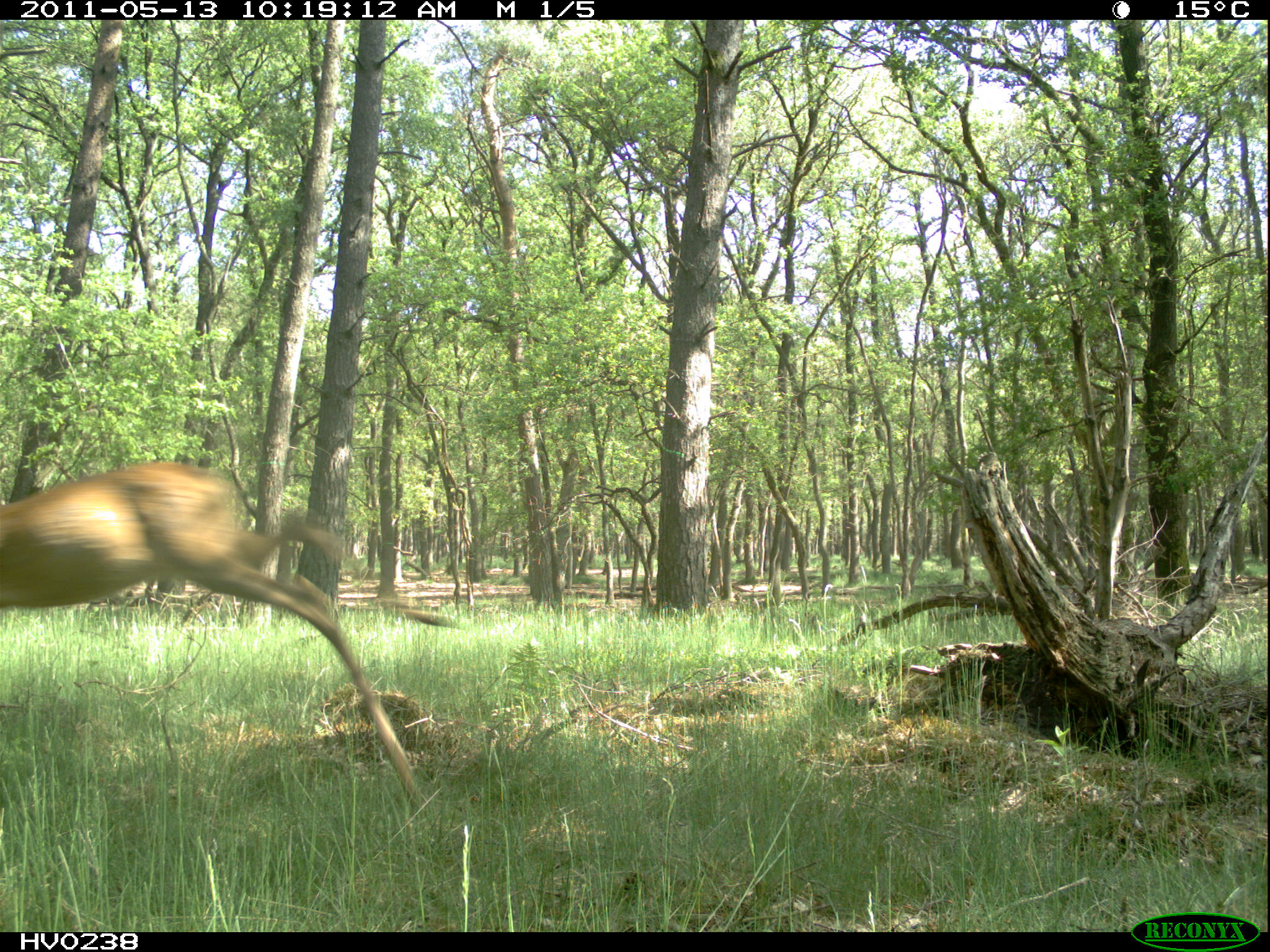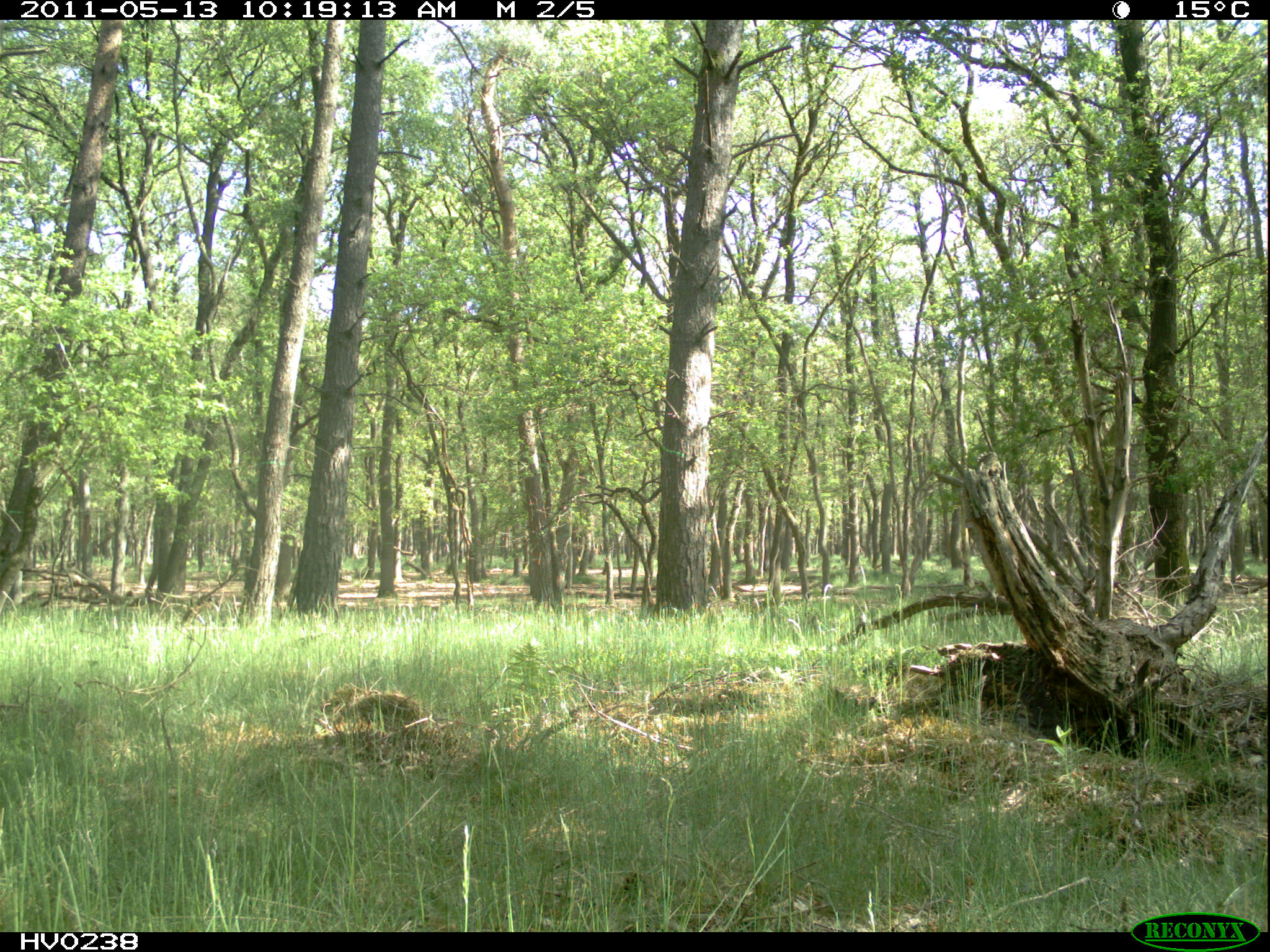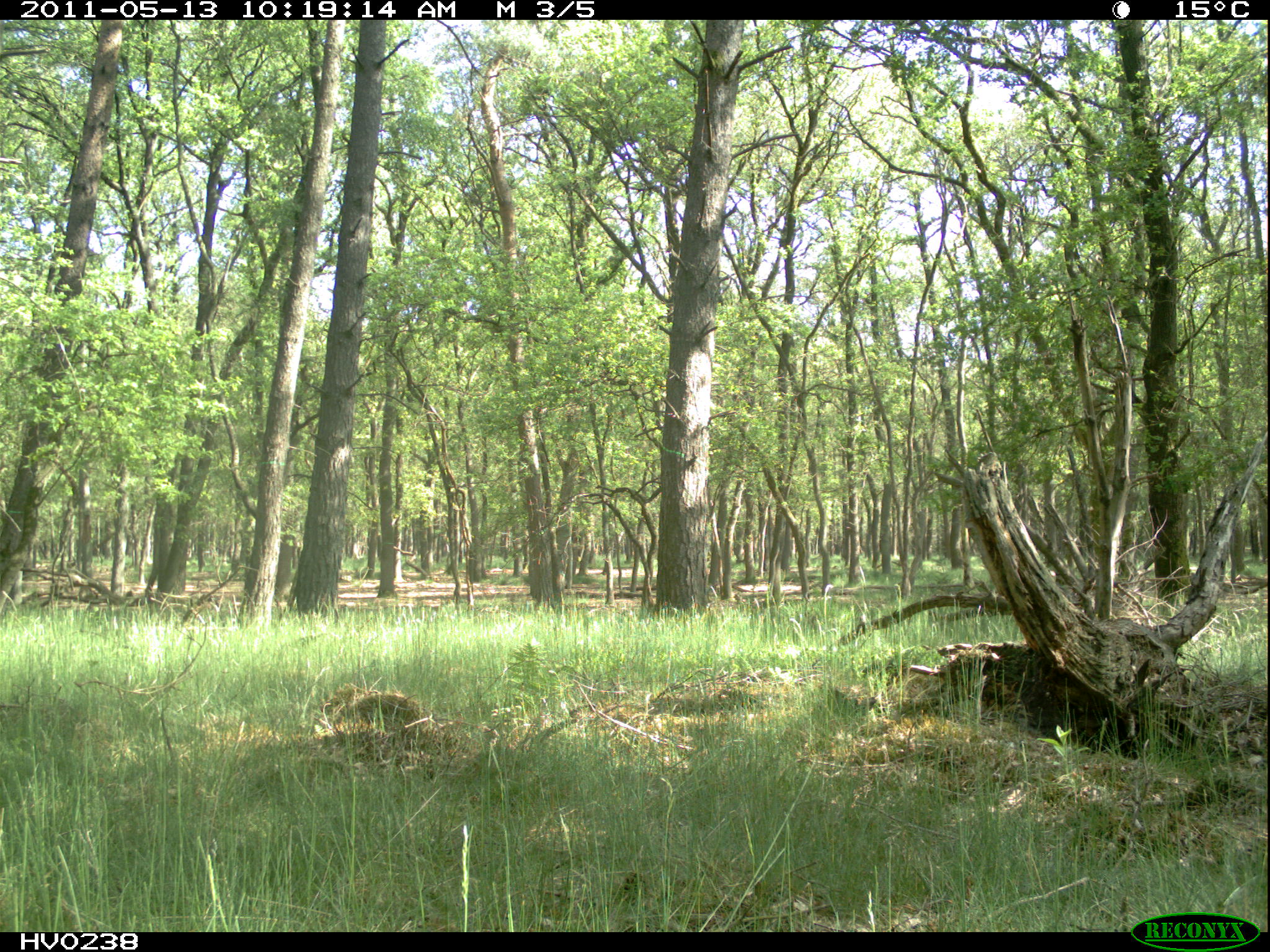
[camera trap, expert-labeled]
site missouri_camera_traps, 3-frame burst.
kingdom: Animalia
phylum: Chordata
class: Mammalia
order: Artiodactyla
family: Cervidae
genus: Capreolus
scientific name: Capreolus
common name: roe deer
Roe deer (Capreolus). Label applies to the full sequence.